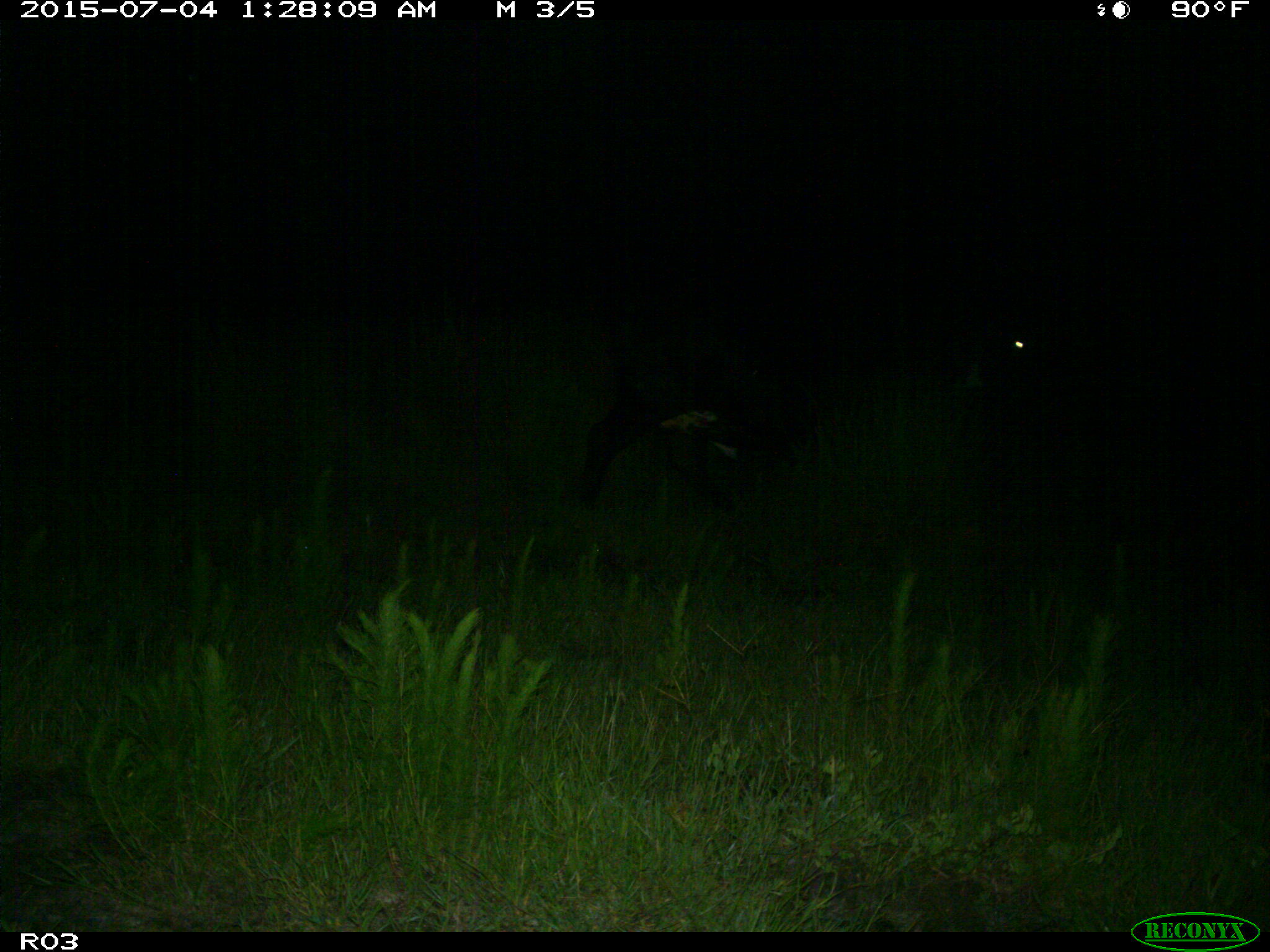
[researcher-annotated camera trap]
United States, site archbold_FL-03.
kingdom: Animalia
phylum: Chordata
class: Mammalia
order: Artiodactyla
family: Bovidae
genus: Bos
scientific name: Bos taurus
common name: domestic cow